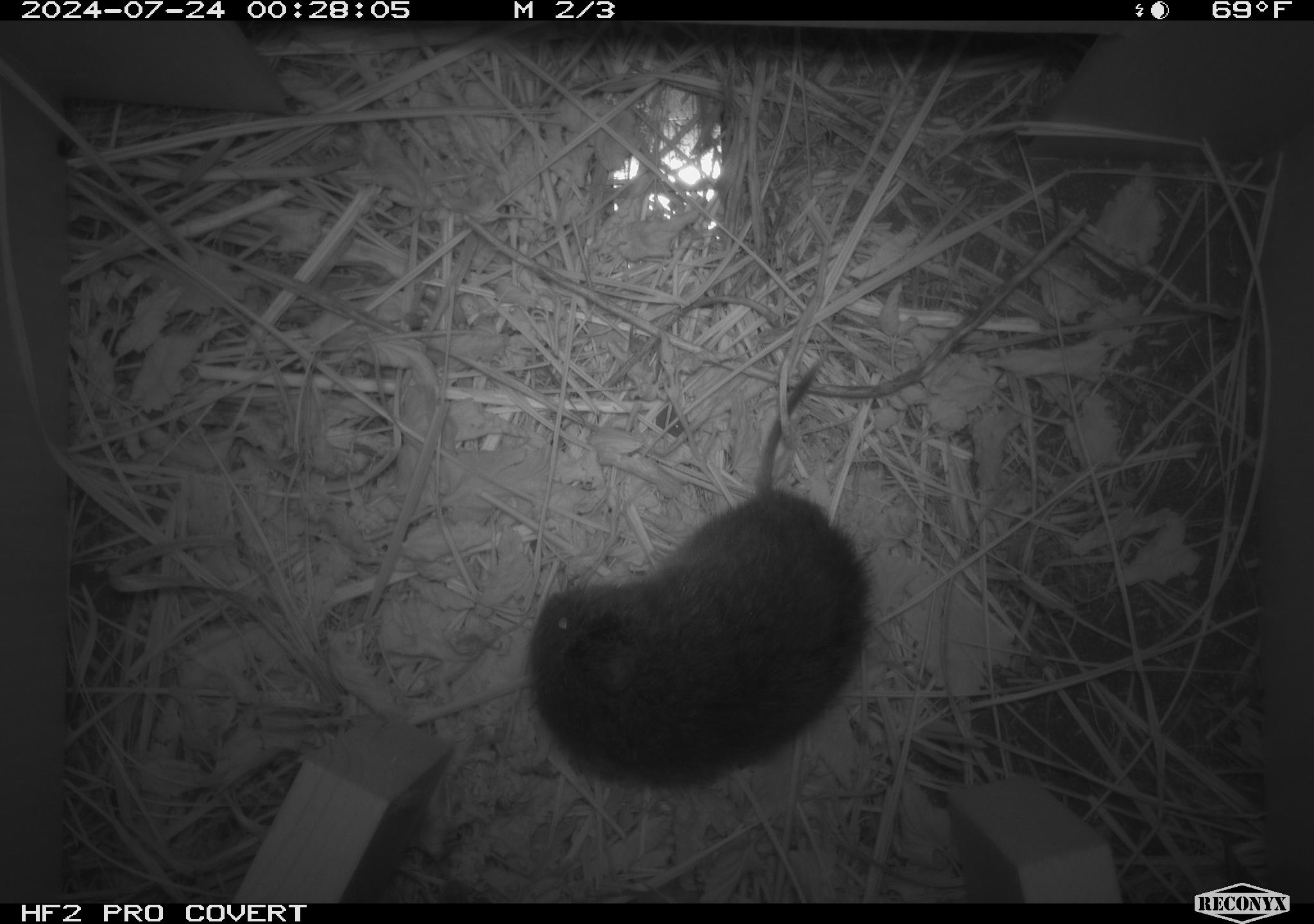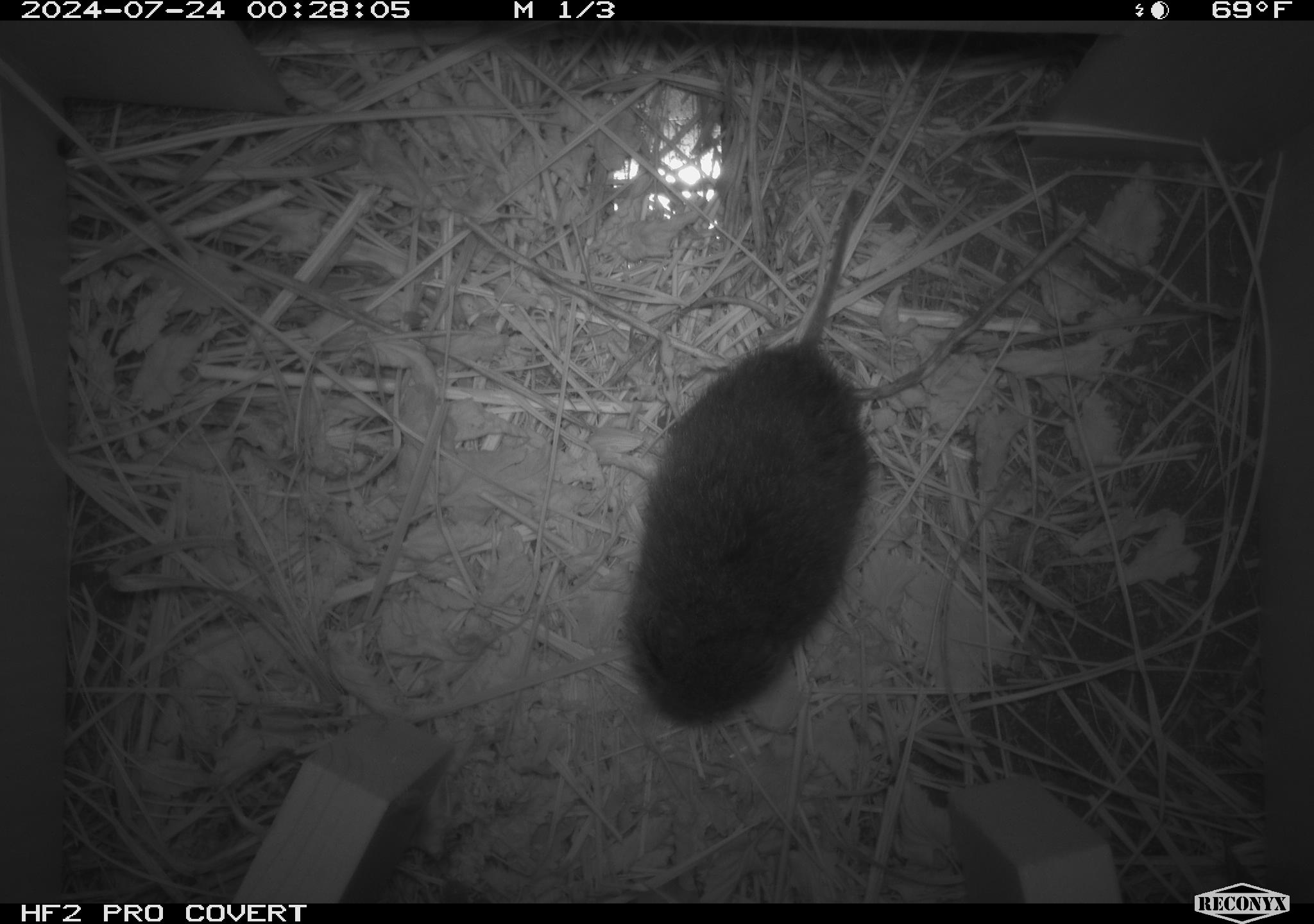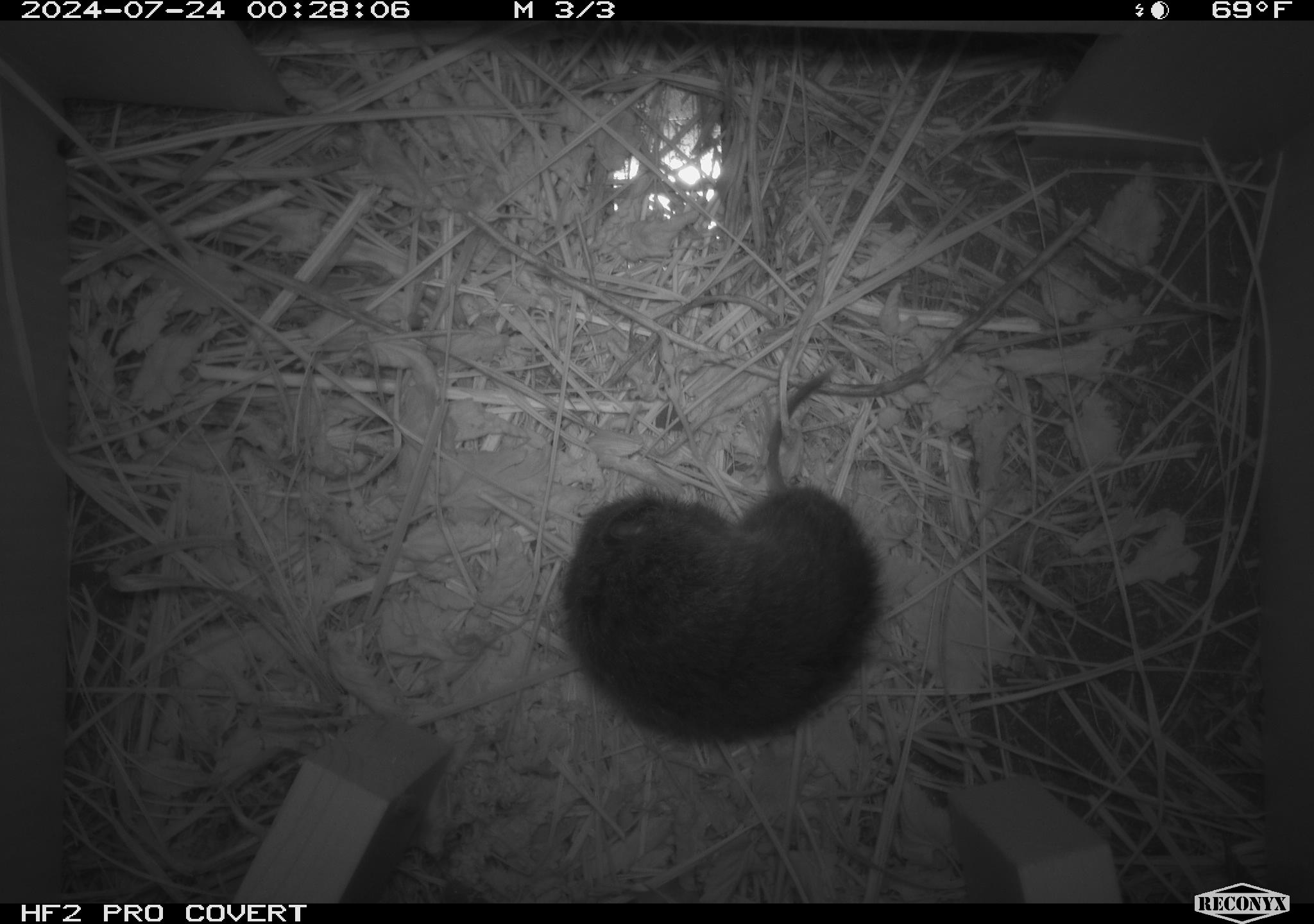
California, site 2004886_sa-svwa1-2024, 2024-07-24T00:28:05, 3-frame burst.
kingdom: Animalia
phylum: Chordata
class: Mammalia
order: Rodentia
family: Cricetidae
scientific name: Arvicolinae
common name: voles, lemmings, and muskrats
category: arvicolinae subfamily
Arvicolinae subfamily (voles, lemmings, and muskrats) (Arvicolinae).